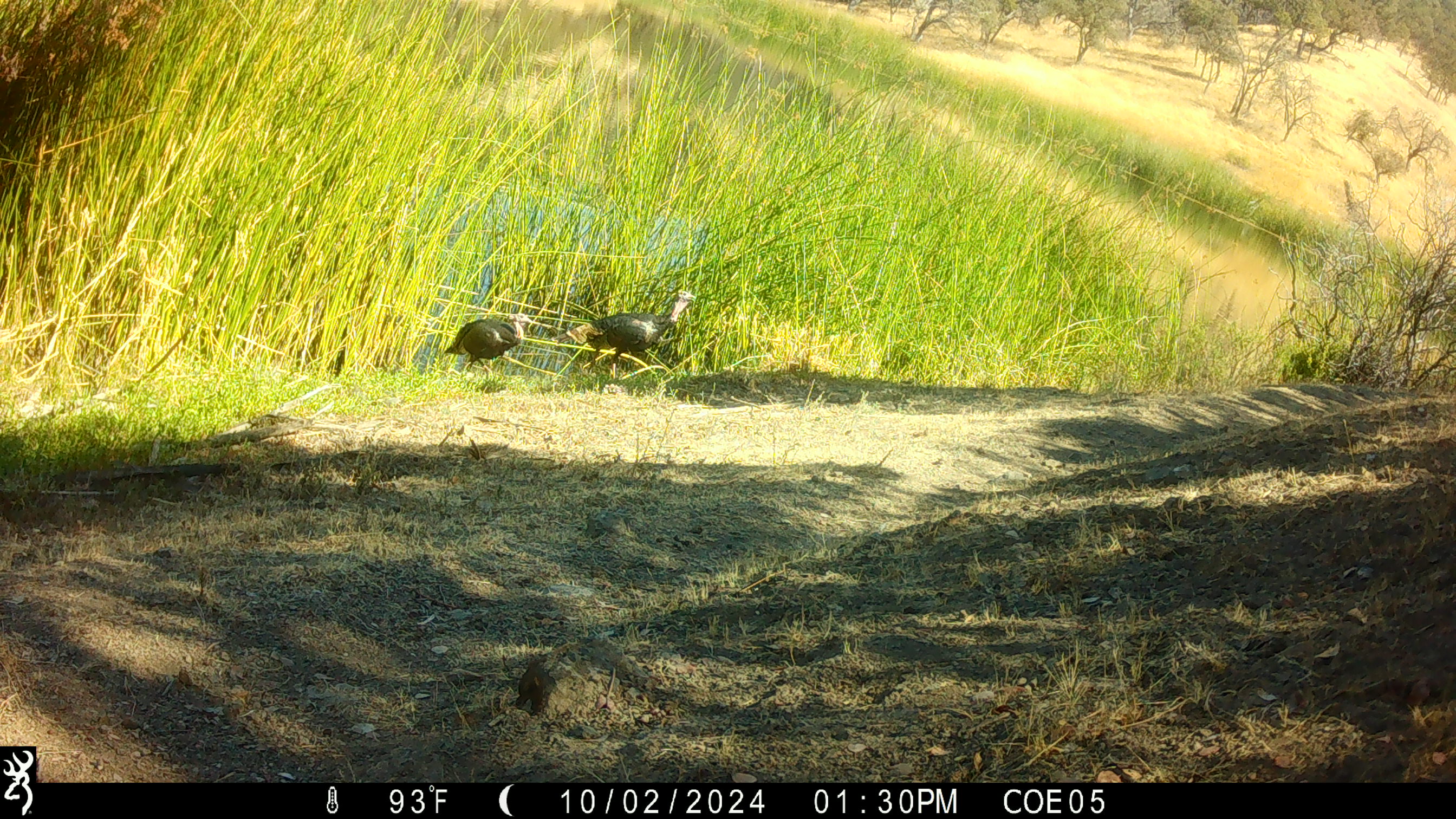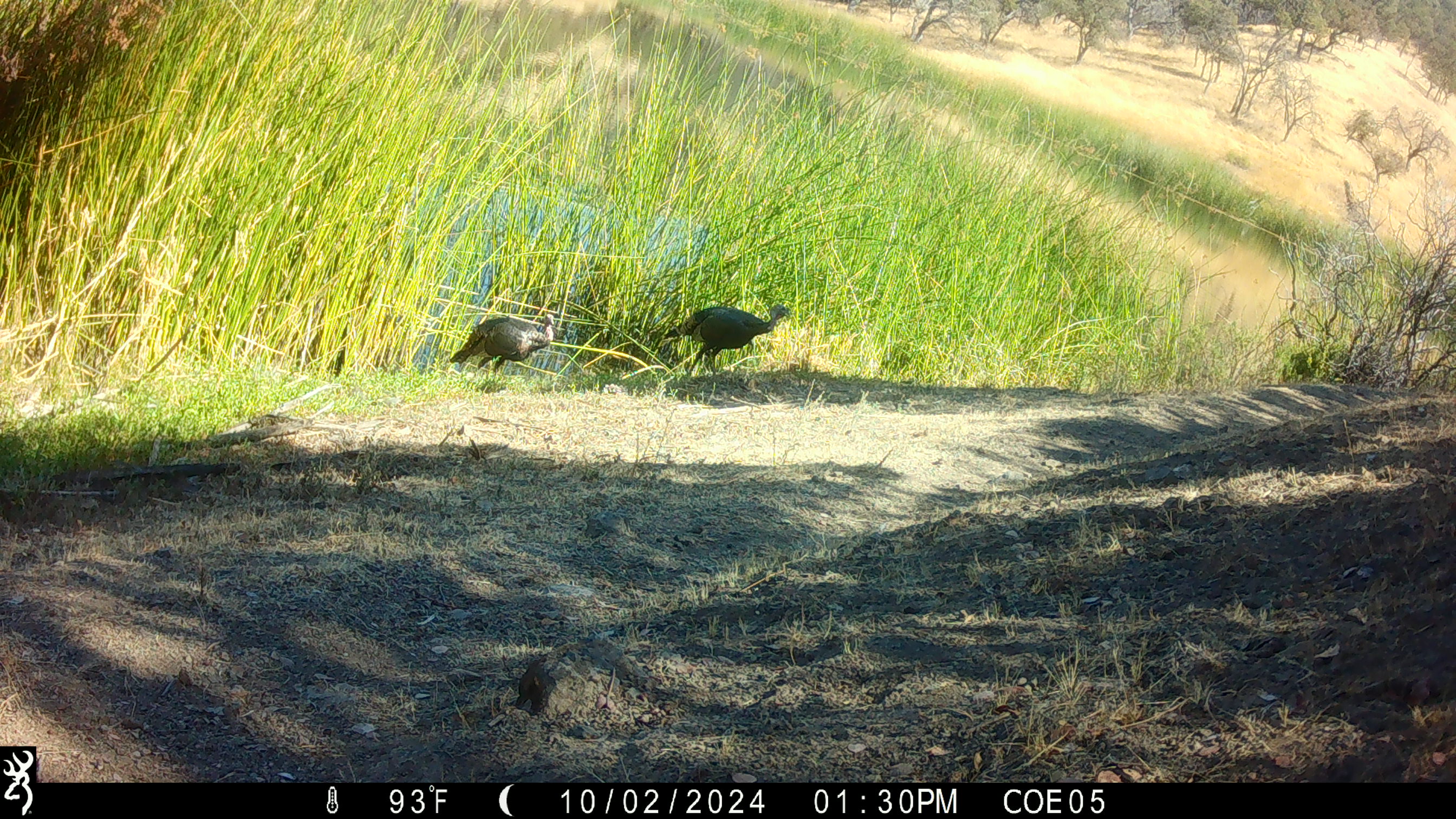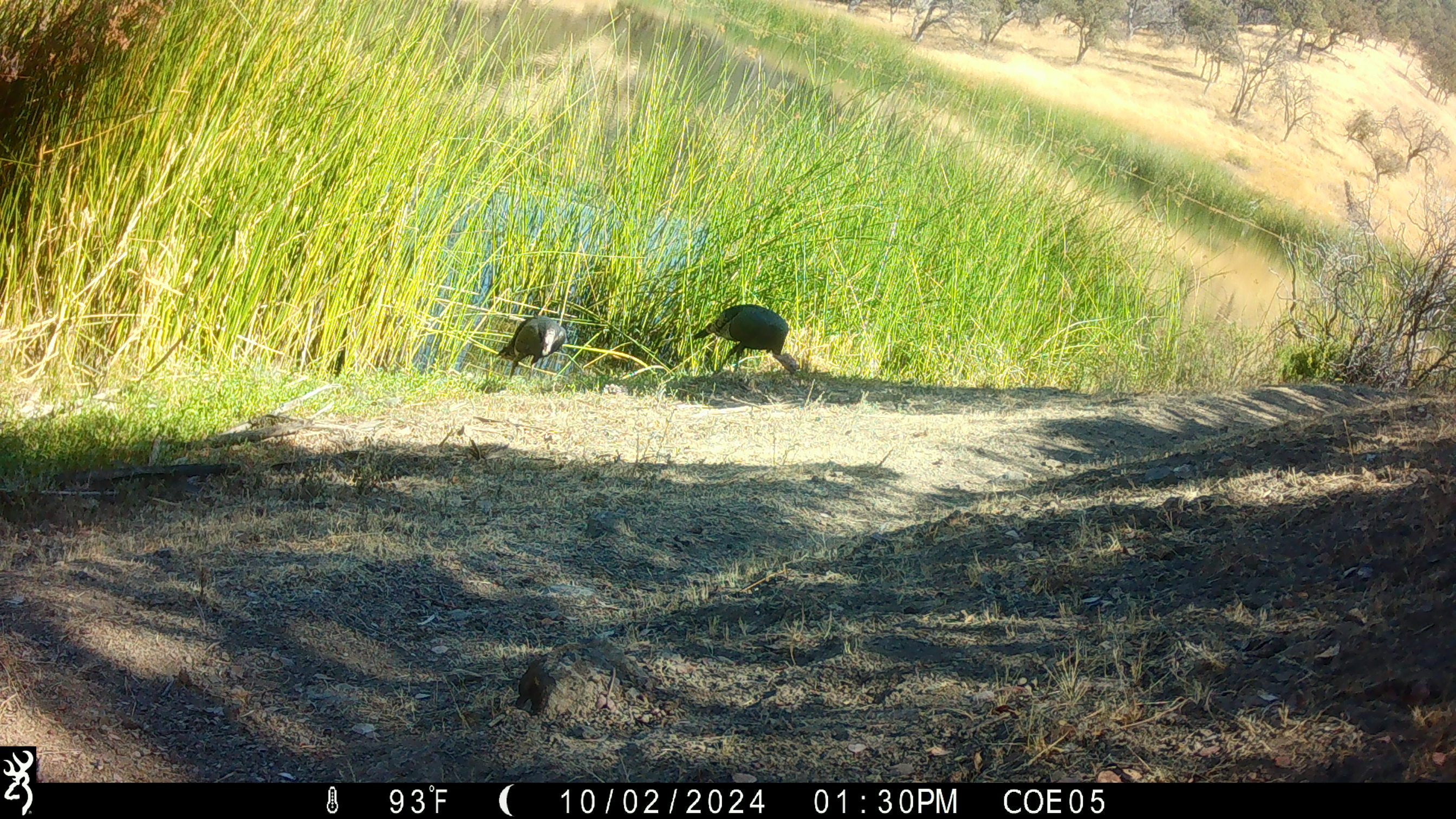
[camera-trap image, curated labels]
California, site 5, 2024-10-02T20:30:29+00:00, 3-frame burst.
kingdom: Animalia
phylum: Chordata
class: Aves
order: Galliformes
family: Phasianidae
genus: Meleagris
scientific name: Meleagris gallopavo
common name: turkey